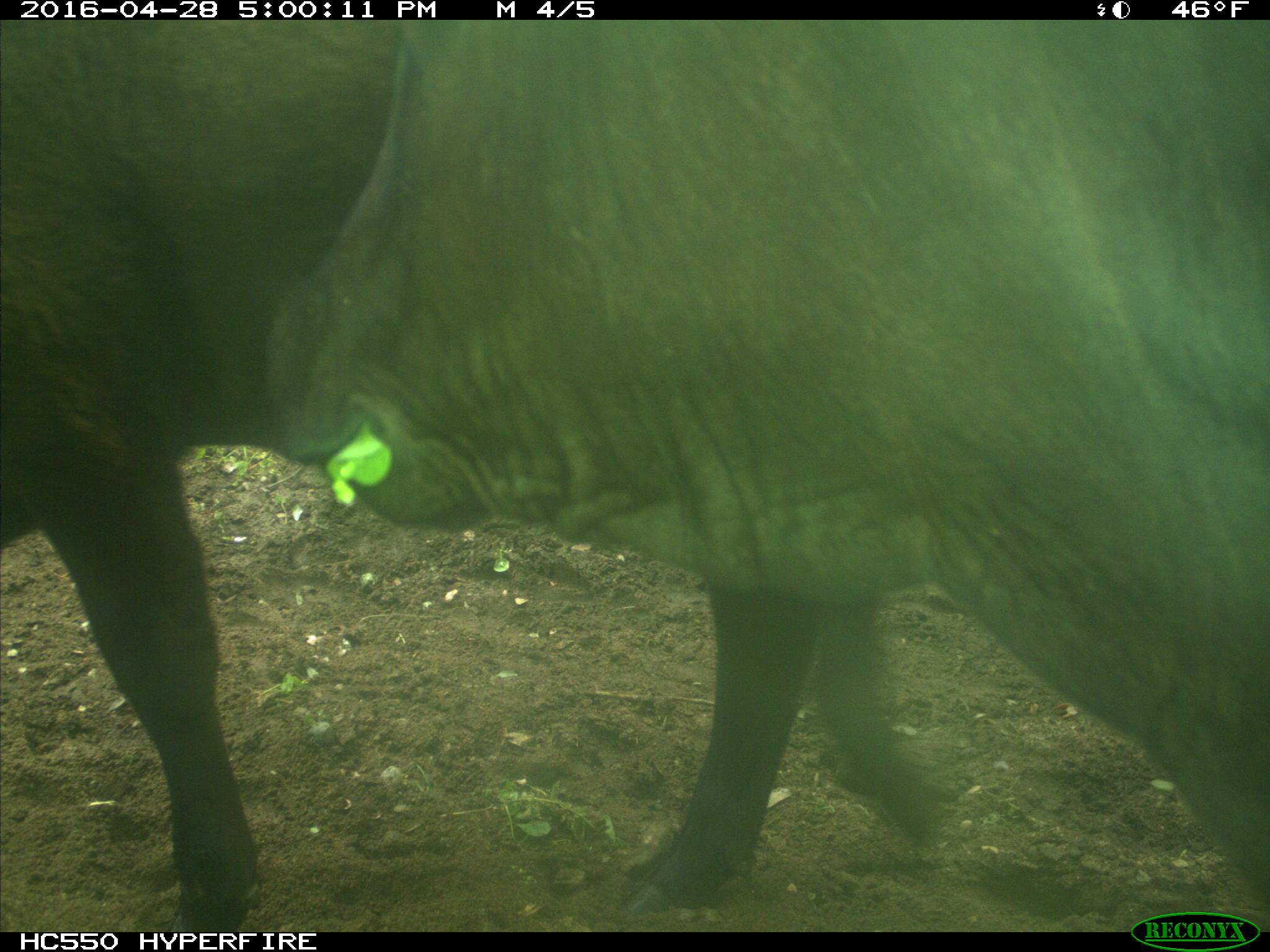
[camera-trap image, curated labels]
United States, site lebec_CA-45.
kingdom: Animalia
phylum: Chordata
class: Mammalia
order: Artiodactyla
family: Bovidae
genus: Bos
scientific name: Bos taurus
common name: domestic cow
Bos taurus (domestic cow).